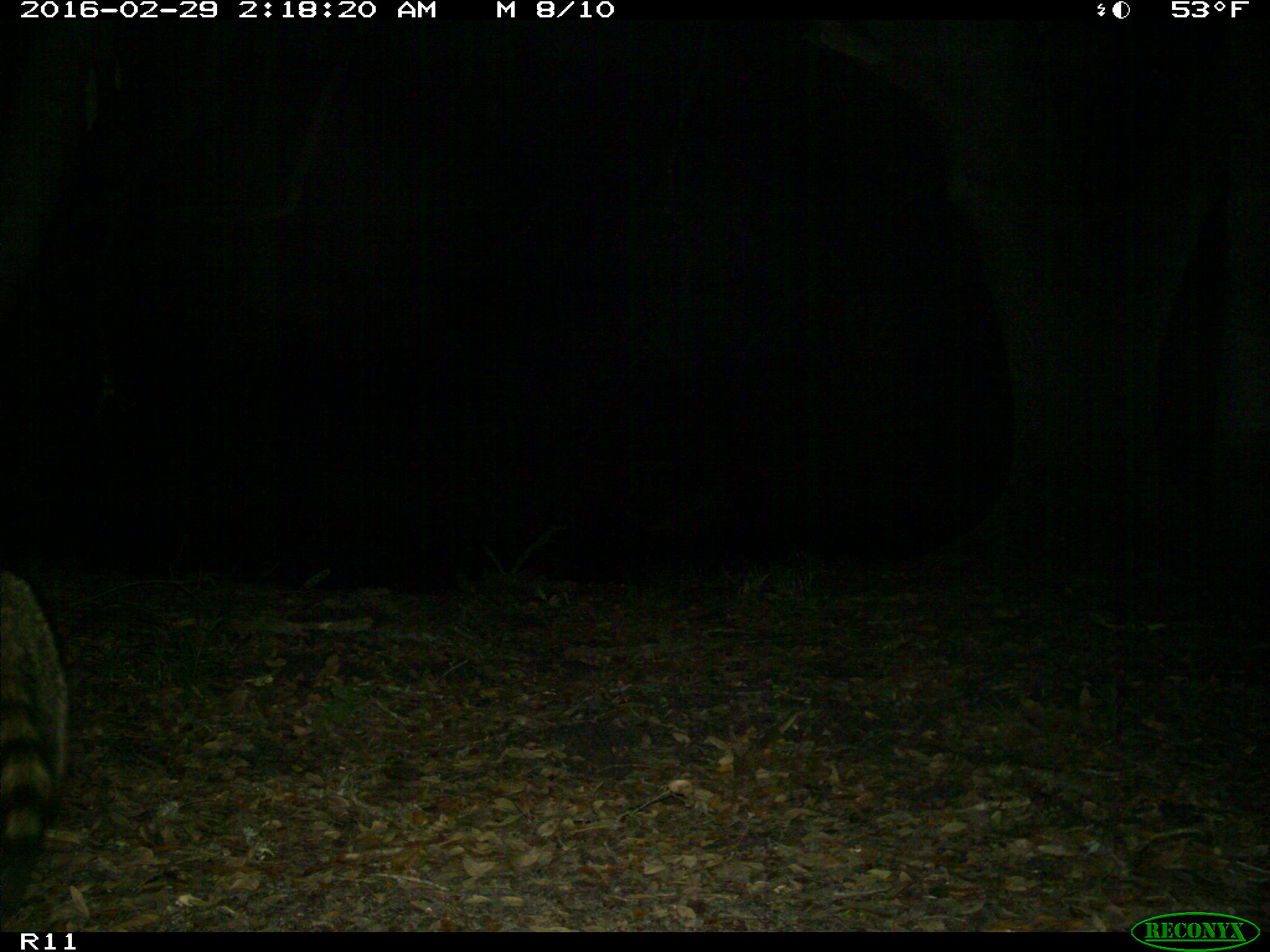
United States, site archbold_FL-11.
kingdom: Animalia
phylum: Chordata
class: Mammalia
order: Carnivora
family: Procyonidae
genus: Procyon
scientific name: Procyon lotor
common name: common raccoon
Procyon lotor (common raccoon).